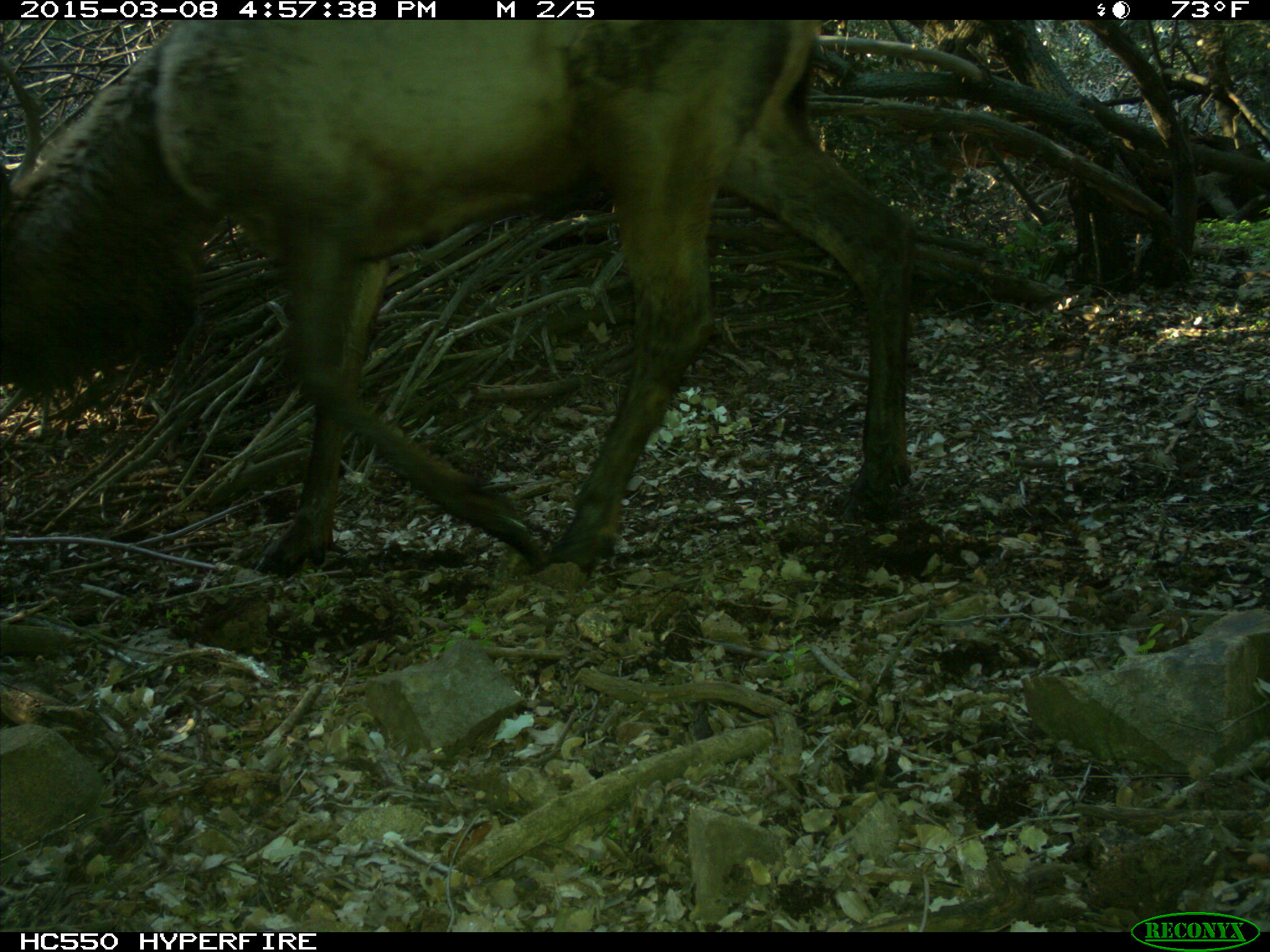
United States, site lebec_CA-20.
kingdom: Animalia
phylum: Chordata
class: Mammalia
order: Artiodactyla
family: Cervidae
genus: Cervus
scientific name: Cervus canadensis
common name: elk